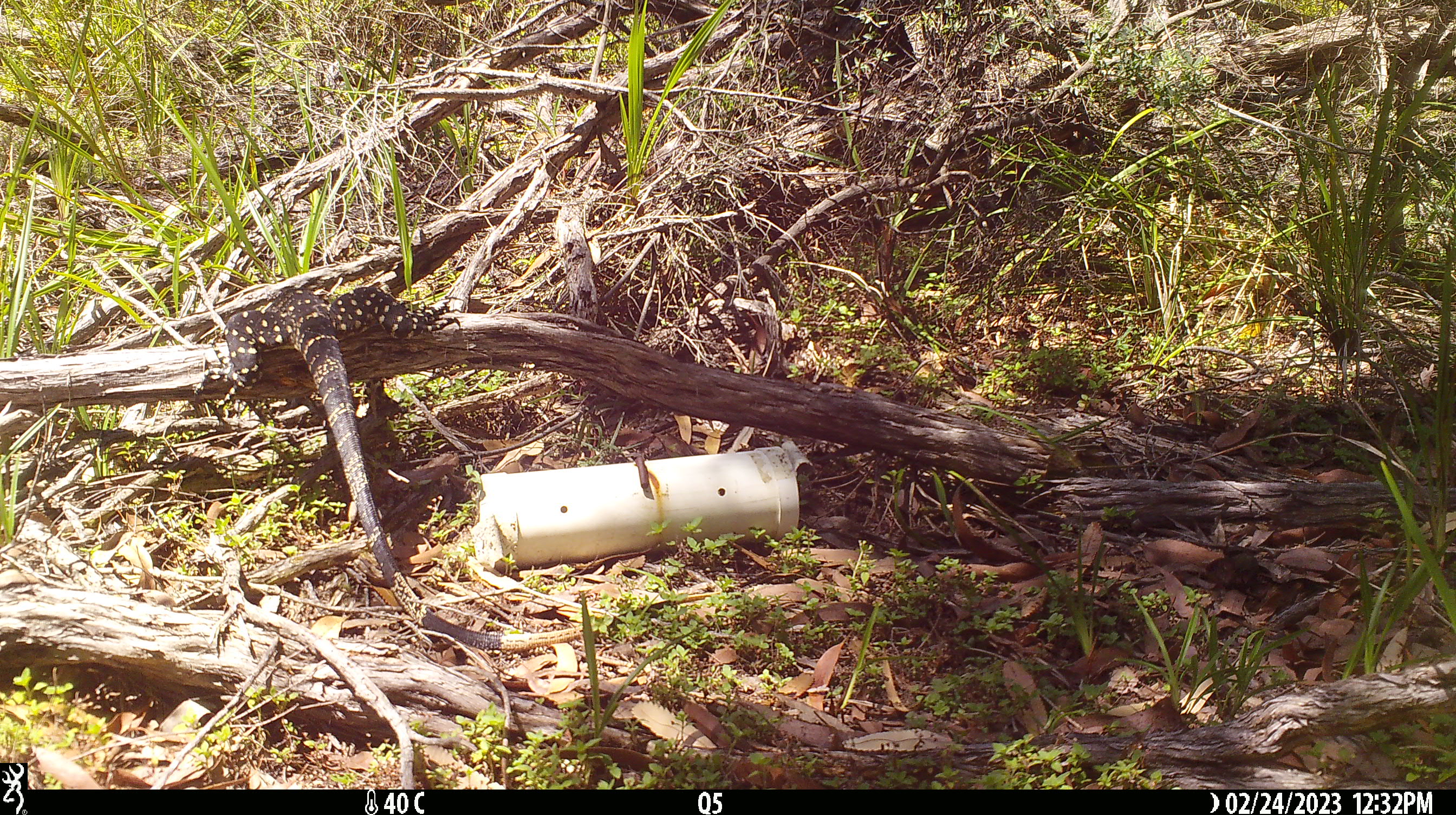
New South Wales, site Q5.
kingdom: Animalia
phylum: Chordata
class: Reptilia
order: Squamata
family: Varanidae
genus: Varanus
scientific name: Varanus varius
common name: lace monitor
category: goanna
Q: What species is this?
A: Goanna (lace monitor) (Varanus varius).